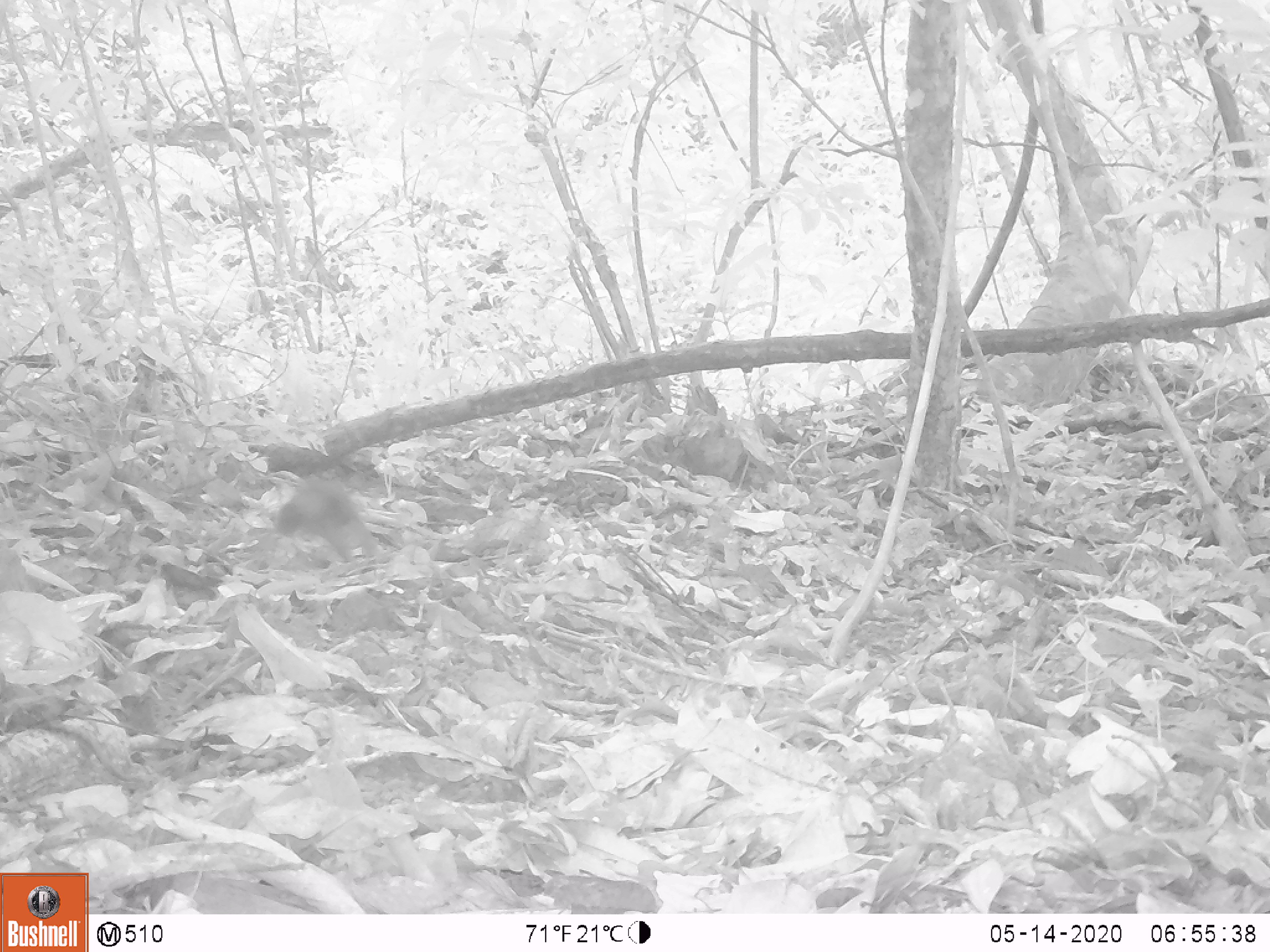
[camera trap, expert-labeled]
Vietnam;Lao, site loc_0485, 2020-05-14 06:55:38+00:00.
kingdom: Animalia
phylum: Chordata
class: Mammalia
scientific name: Mammalia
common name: mammal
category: unidentified small mammal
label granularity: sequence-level